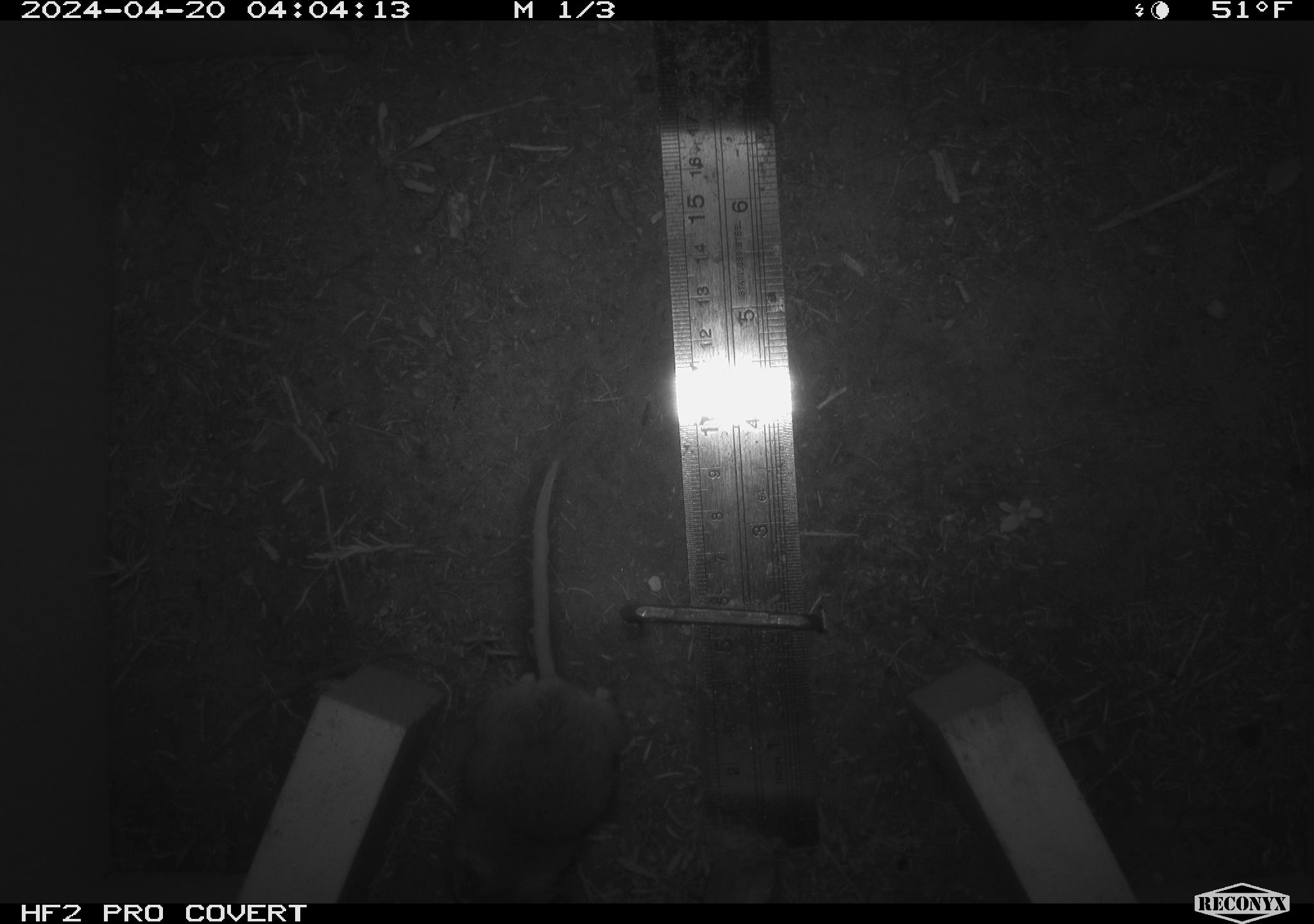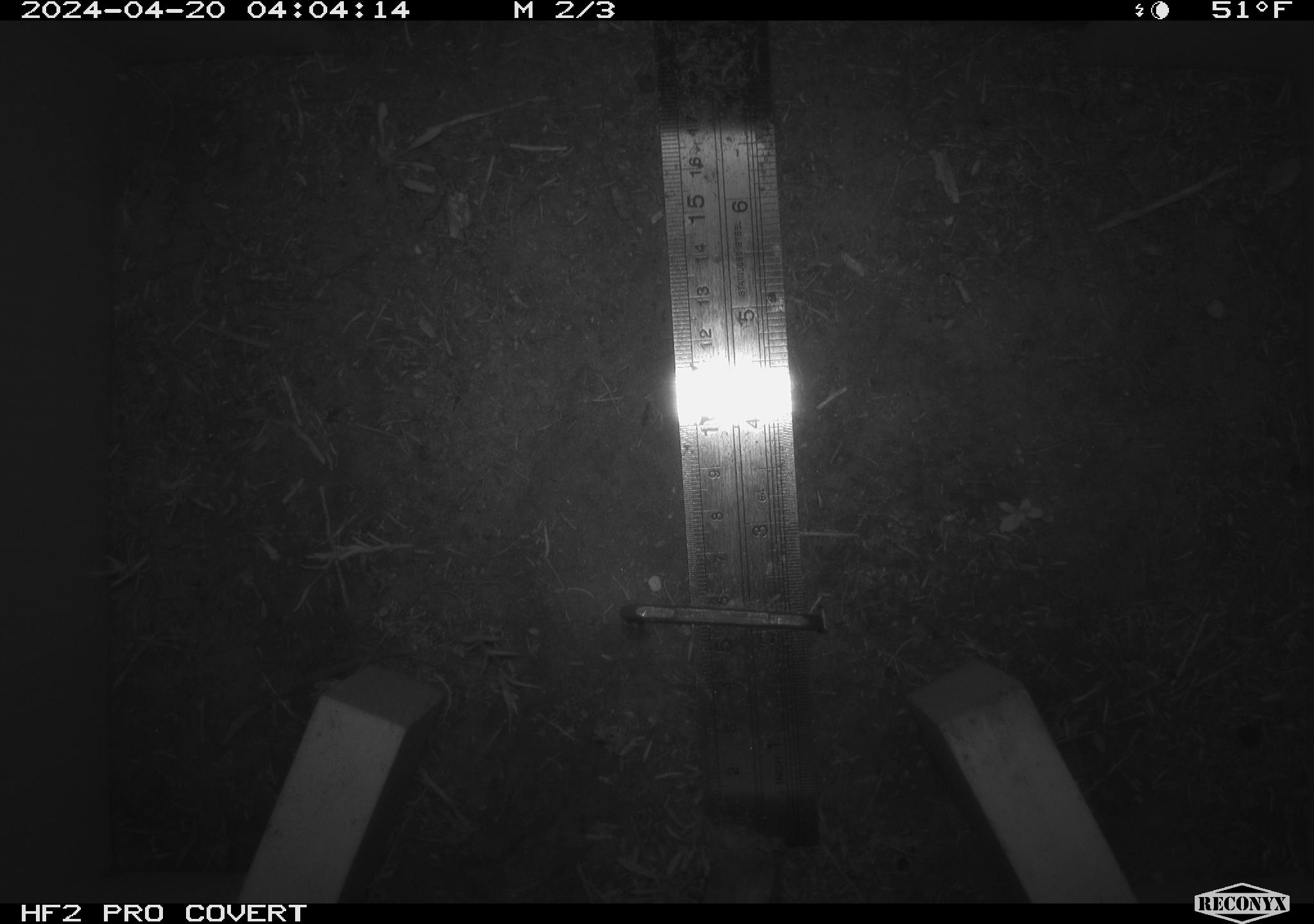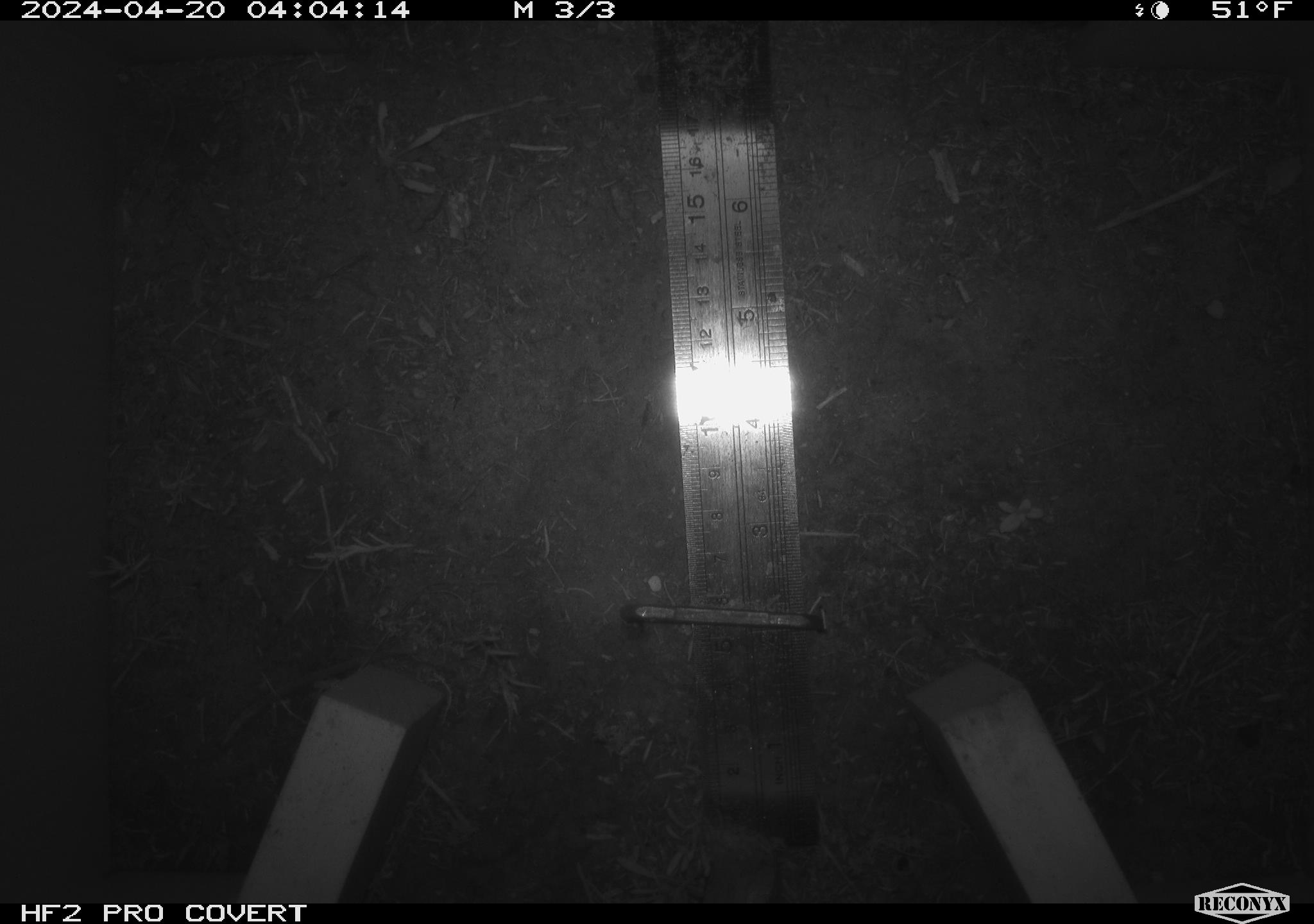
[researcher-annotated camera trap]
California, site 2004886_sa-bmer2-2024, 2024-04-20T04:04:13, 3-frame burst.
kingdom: Animalia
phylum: Chordata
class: Mammalia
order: Rodentia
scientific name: Rodentia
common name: mouse species